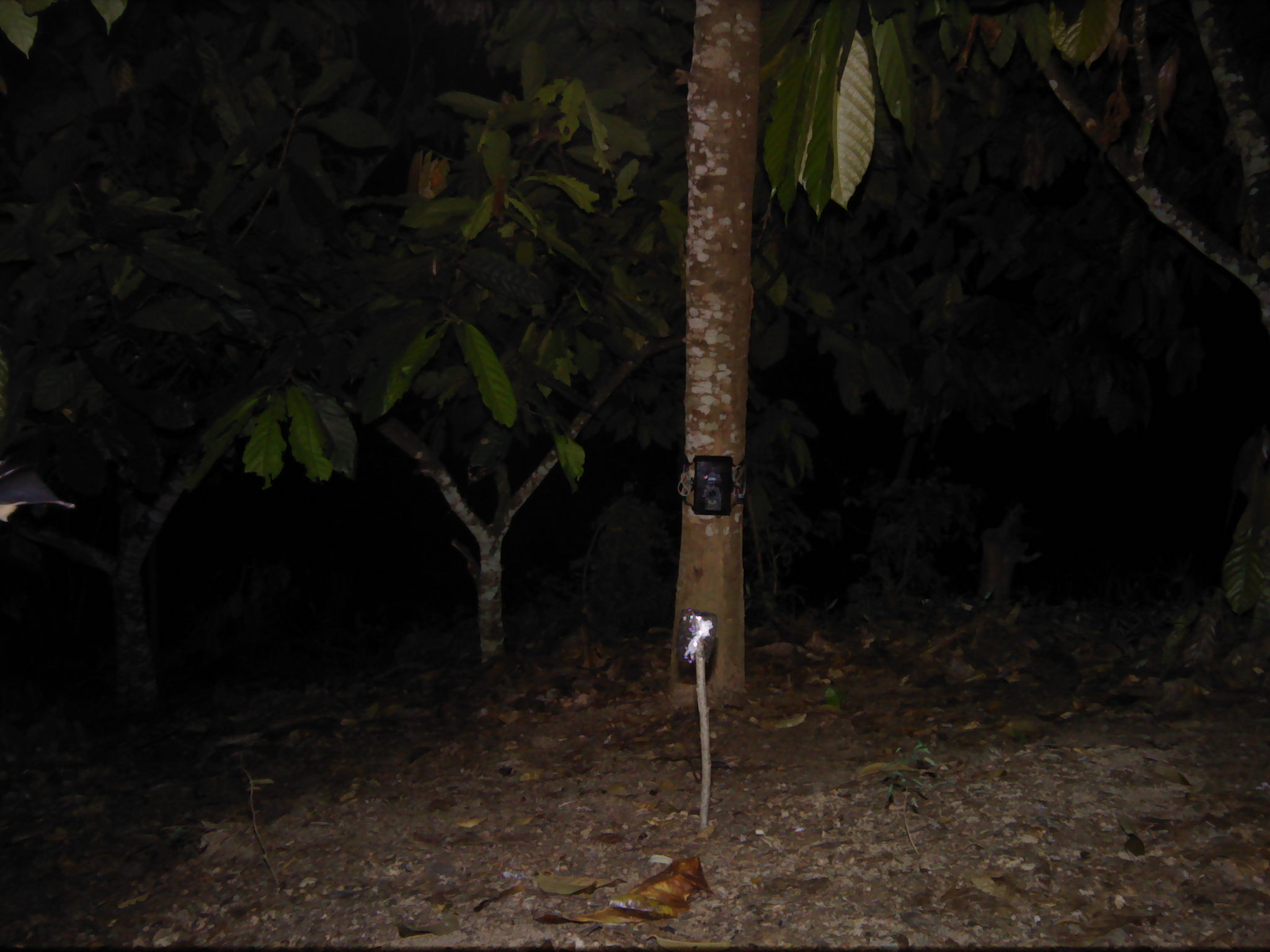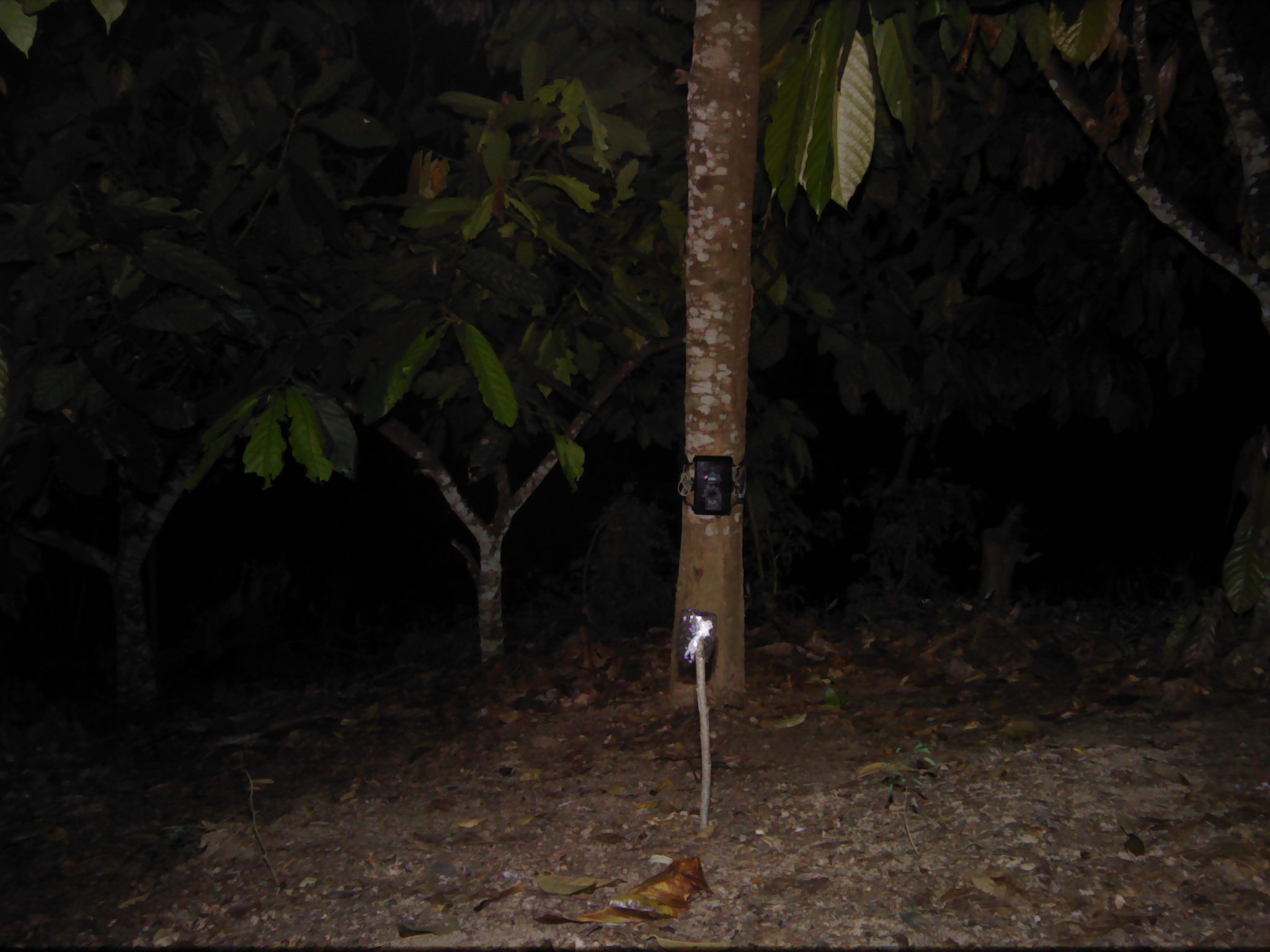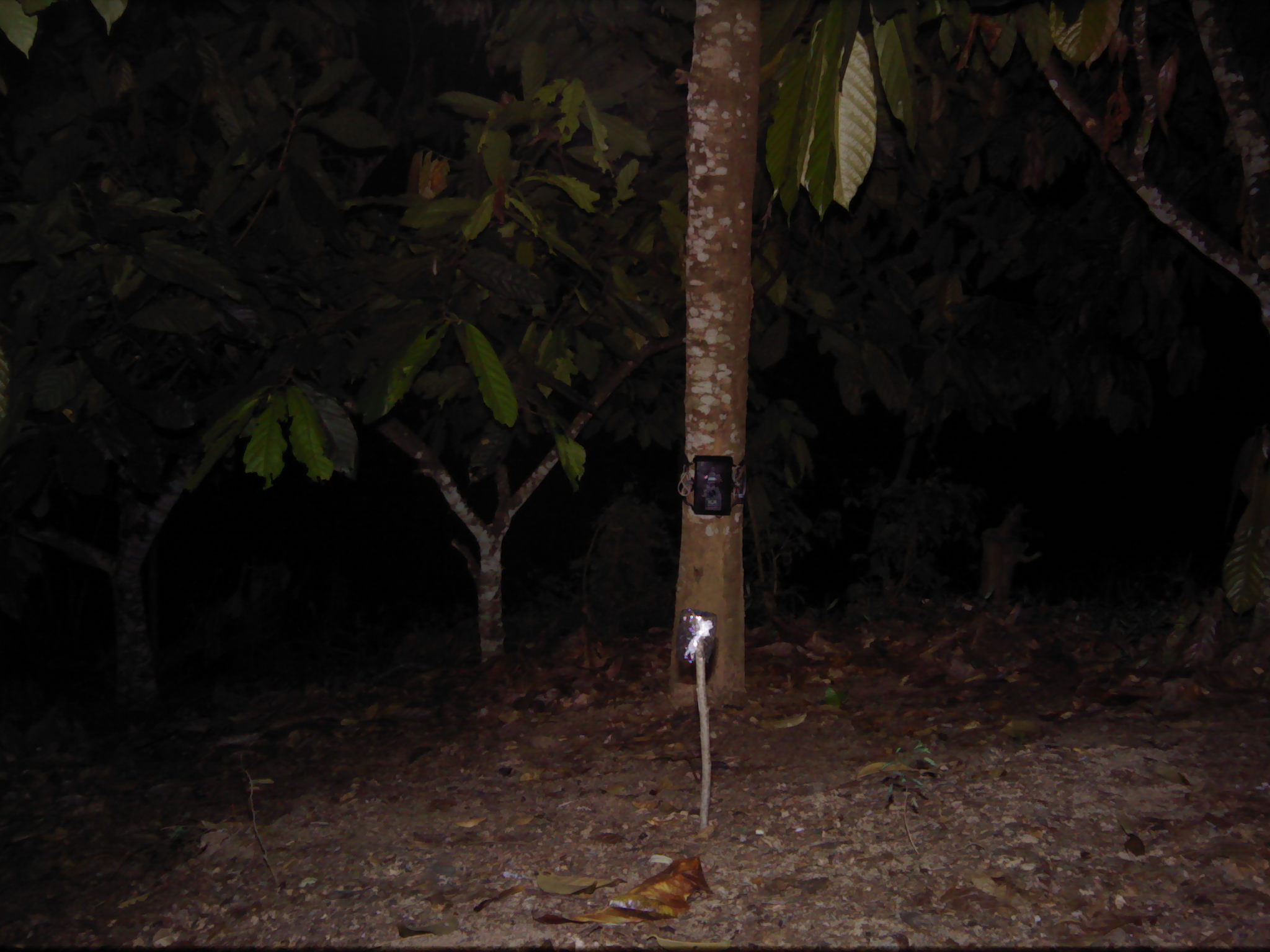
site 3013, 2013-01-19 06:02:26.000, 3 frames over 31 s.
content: unidentified animal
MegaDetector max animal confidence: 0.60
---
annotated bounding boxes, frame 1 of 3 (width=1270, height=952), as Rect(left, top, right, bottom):
unknown: Rect(0, 456, 77, 528)